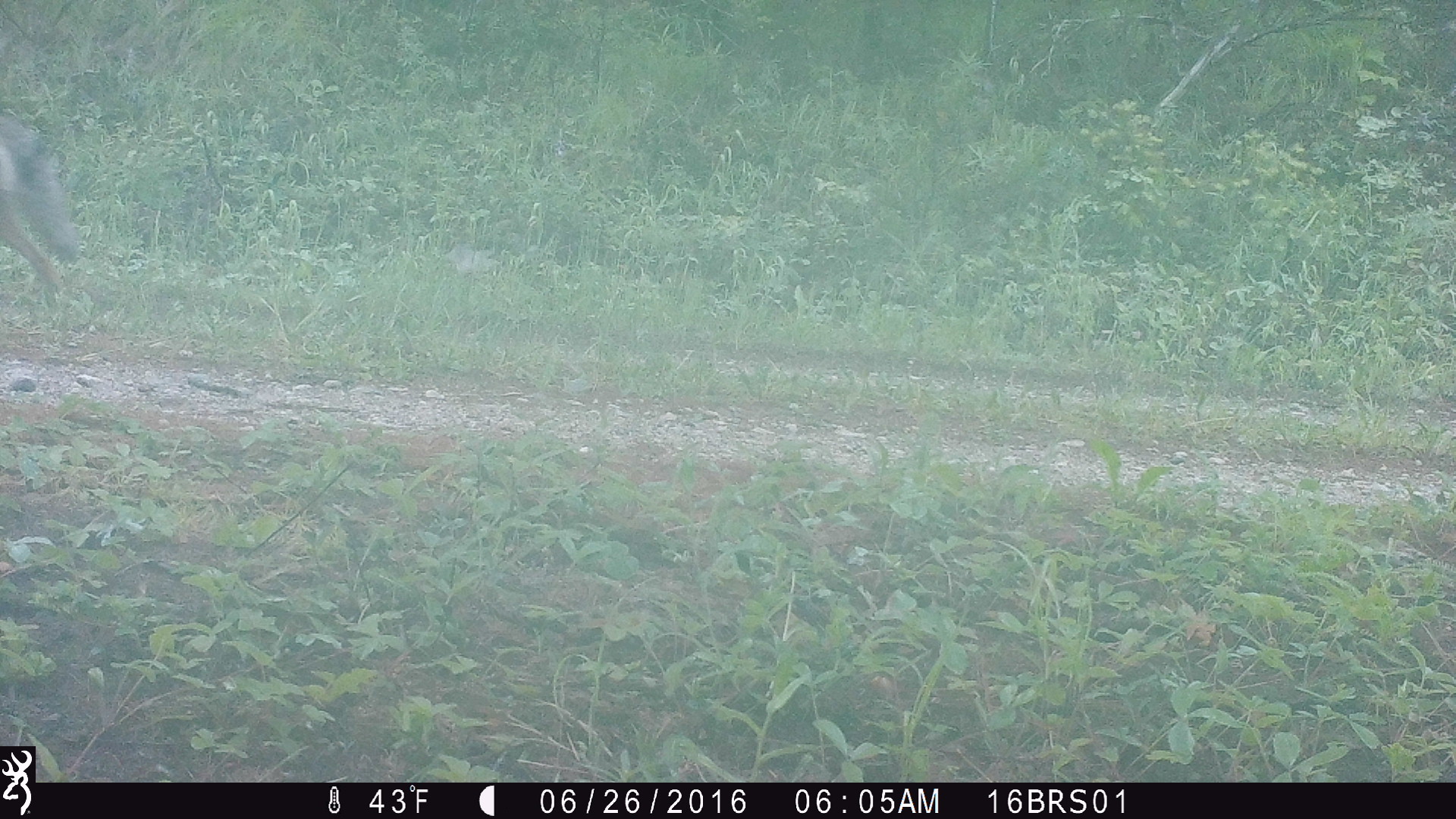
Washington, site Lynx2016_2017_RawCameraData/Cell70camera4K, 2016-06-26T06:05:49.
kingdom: Animalia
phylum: Chordata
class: Mammalia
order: Carnivora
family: Canidae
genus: Canis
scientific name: Canis latrans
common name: coyote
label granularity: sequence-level